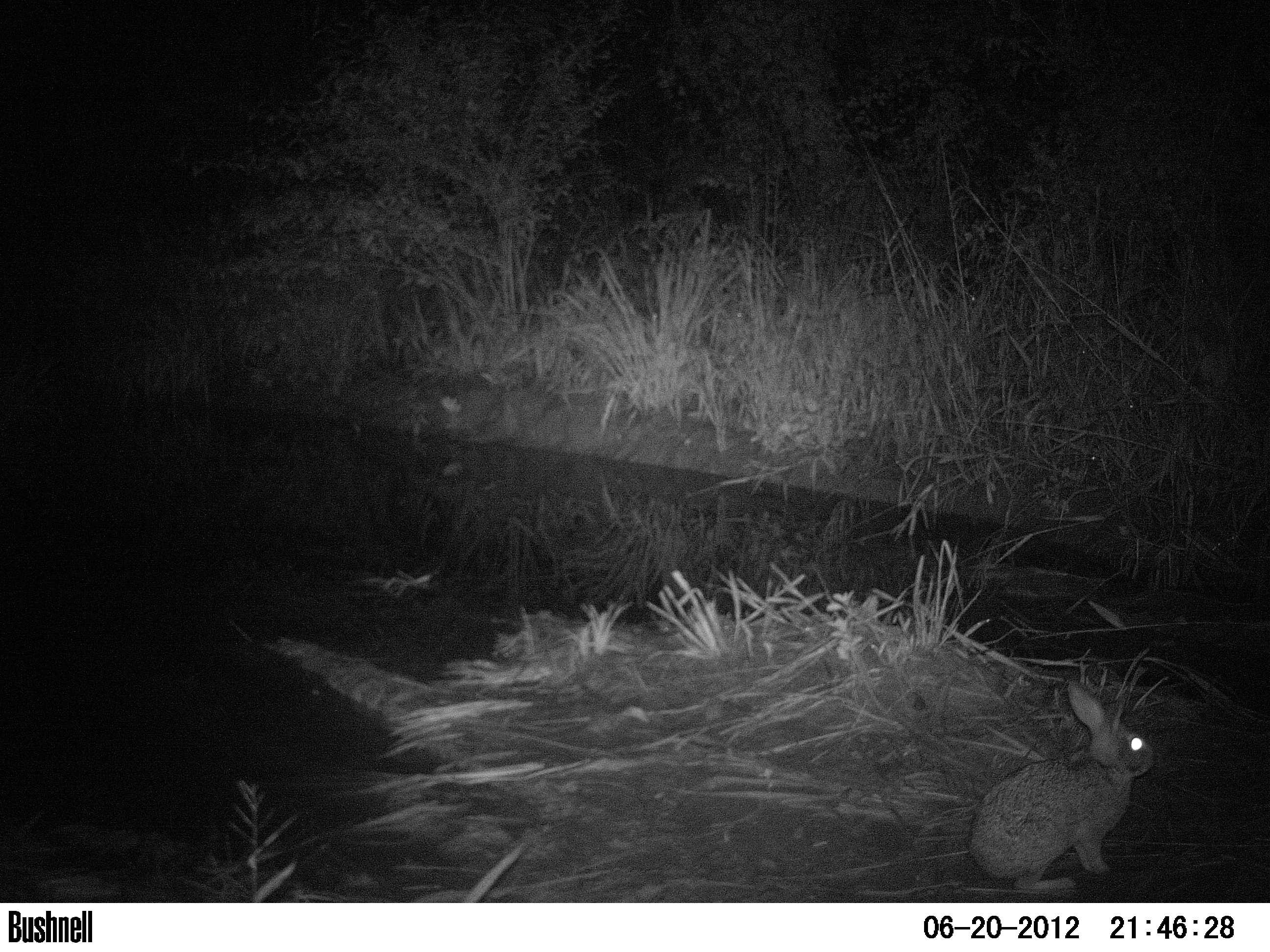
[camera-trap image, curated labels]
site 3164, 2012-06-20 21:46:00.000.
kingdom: Animalia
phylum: Chordata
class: Mammalia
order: Lagomorpha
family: Leporidae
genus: Sylvilagus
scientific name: Sylvilagus brasiliensis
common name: tapeti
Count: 1.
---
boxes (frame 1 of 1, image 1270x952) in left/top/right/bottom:
sylvilagus brasiliensis: 963/679/1156/894